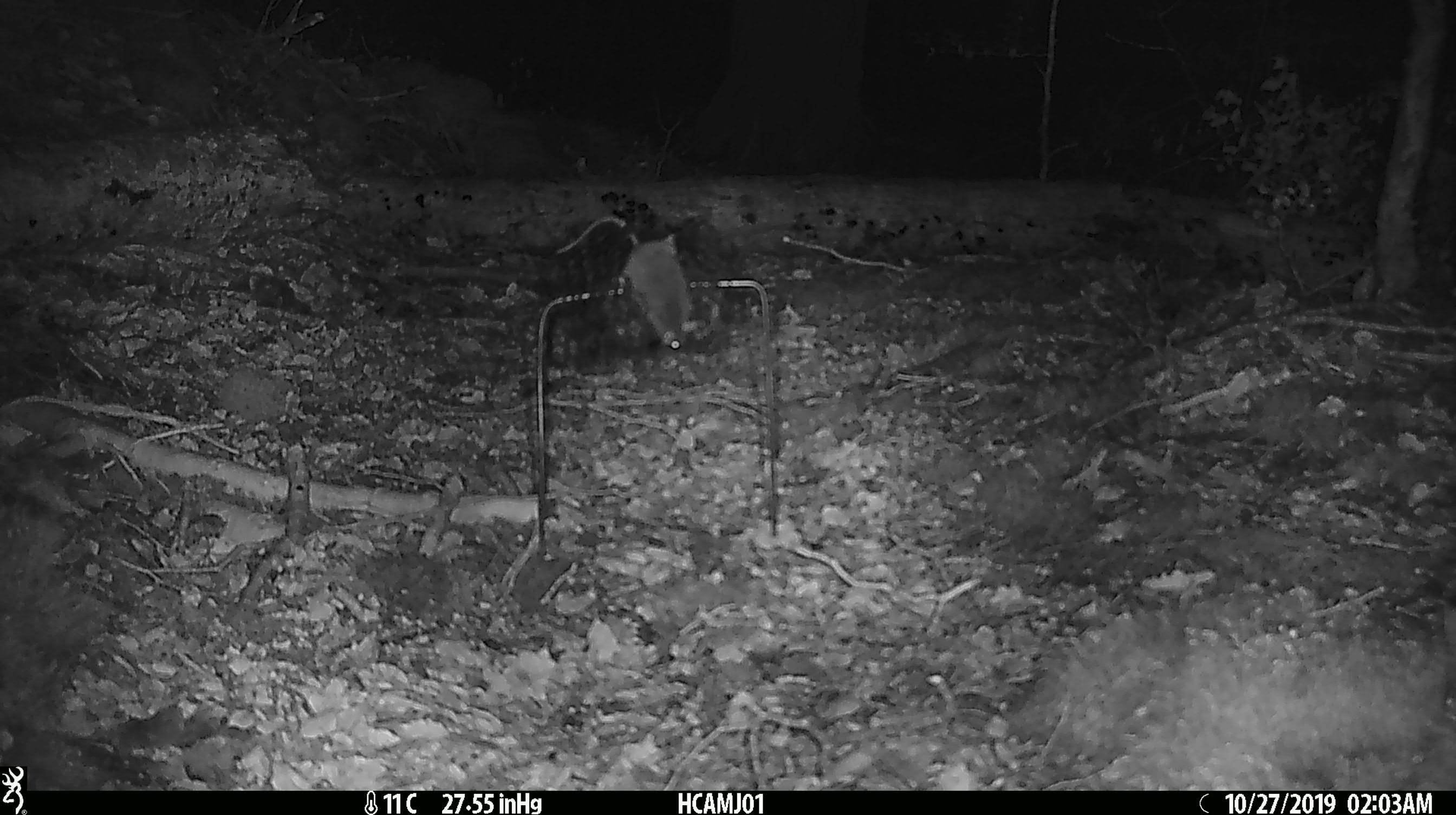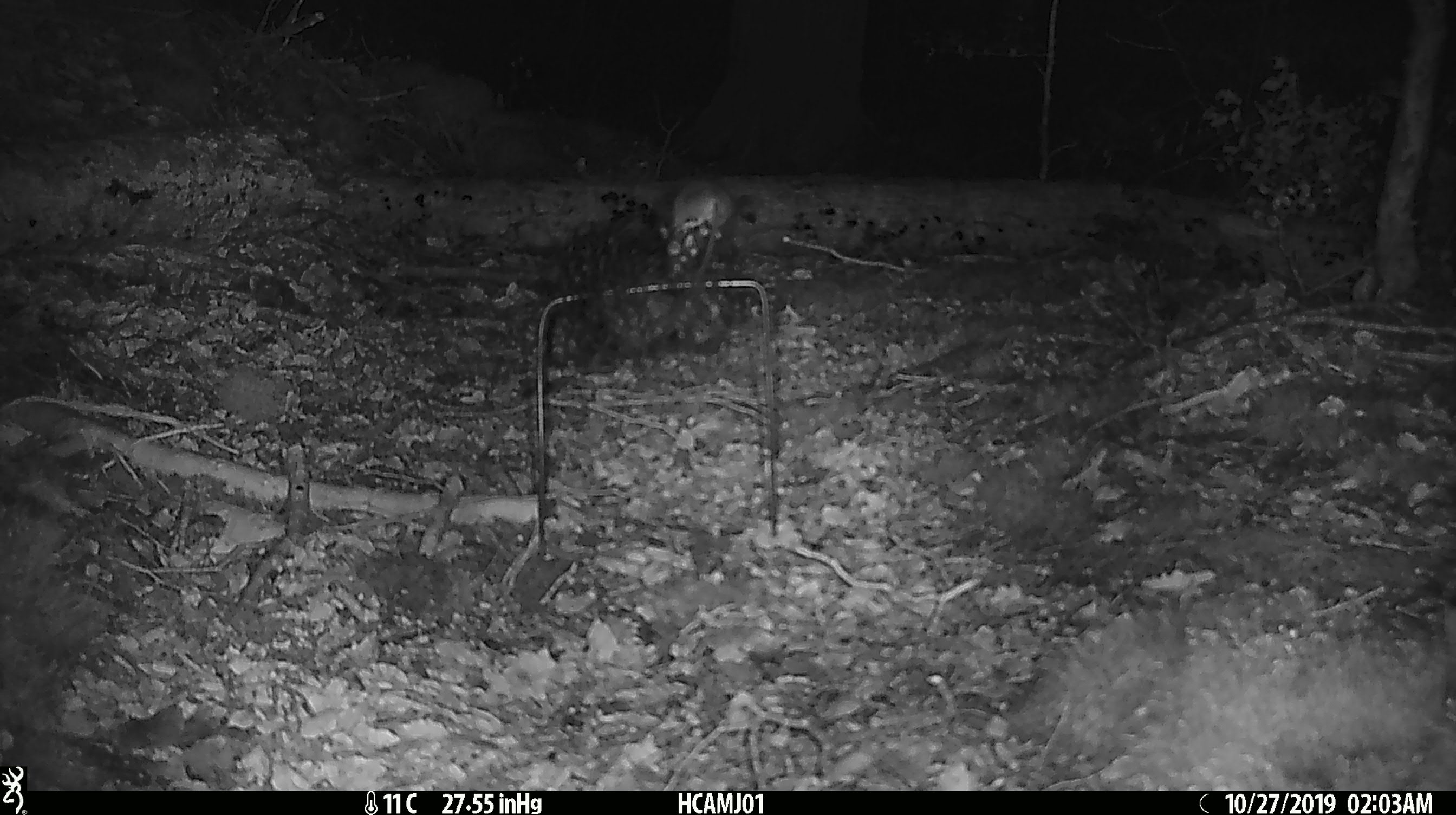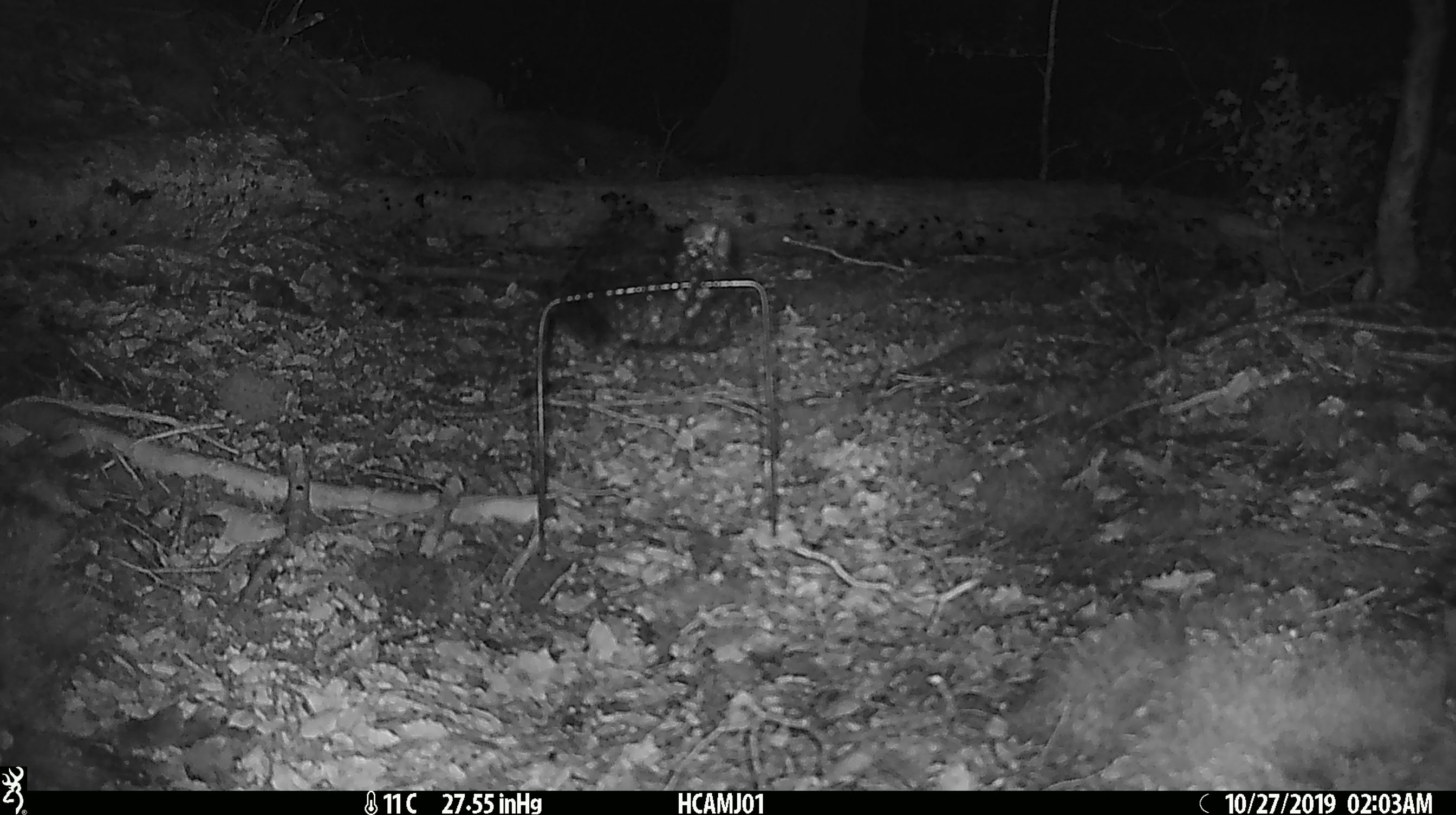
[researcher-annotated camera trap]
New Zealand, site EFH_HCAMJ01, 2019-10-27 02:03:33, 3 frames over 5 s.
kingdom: Animalia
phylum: Chordata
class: Mammalia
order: Rodentia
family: Muridae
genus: Mus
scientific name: Mus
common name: mouse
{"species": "mouse (Mus)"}